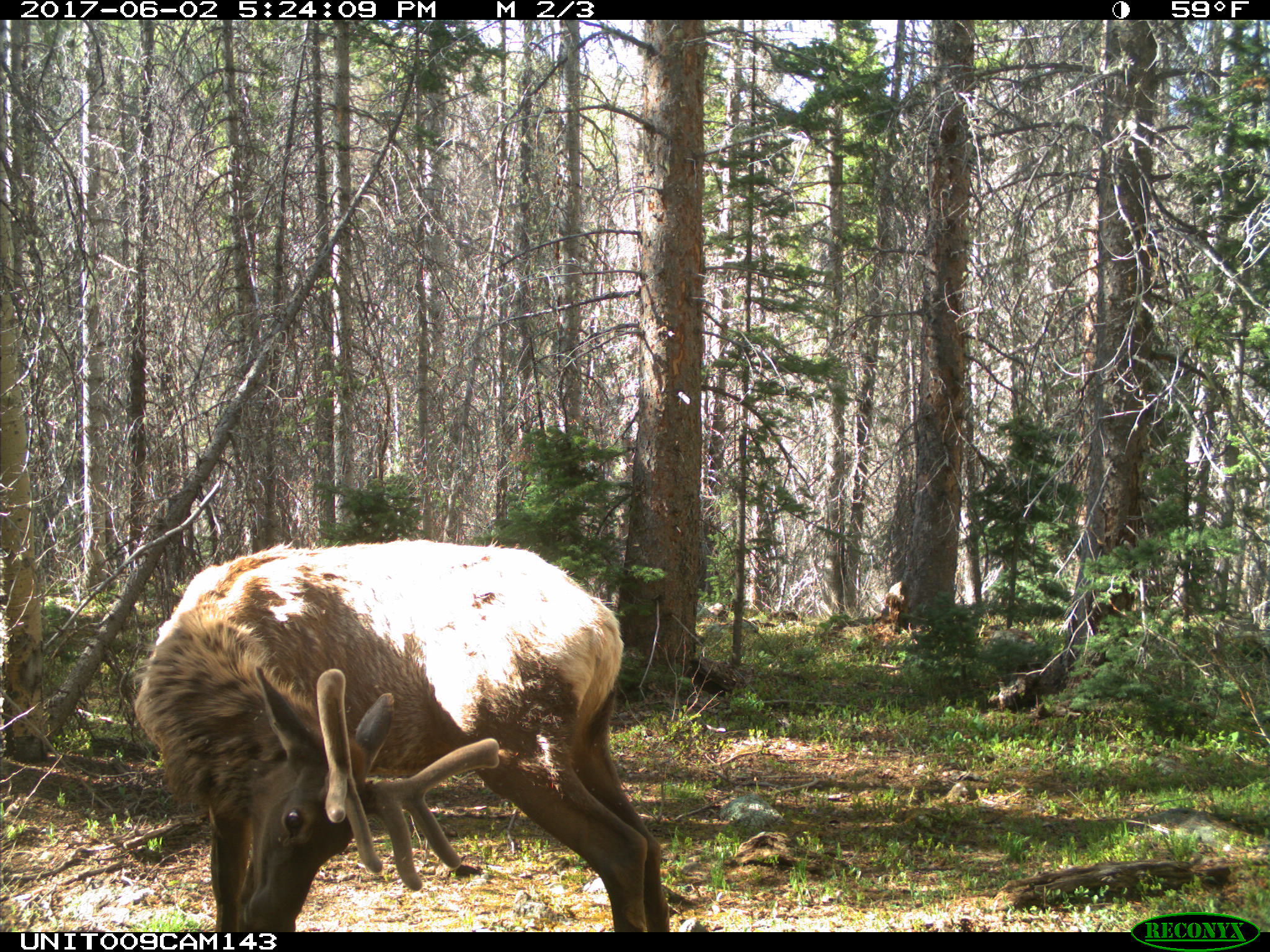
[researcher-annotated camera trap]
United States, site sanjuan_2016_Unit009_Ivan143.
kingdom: Animalia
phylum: Chordata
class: Mammalia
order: Artiodactyla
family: Cervidae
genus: Cervus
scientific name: Cervus elaphus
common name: red deer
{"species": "Cervus elaphus (red deer)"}